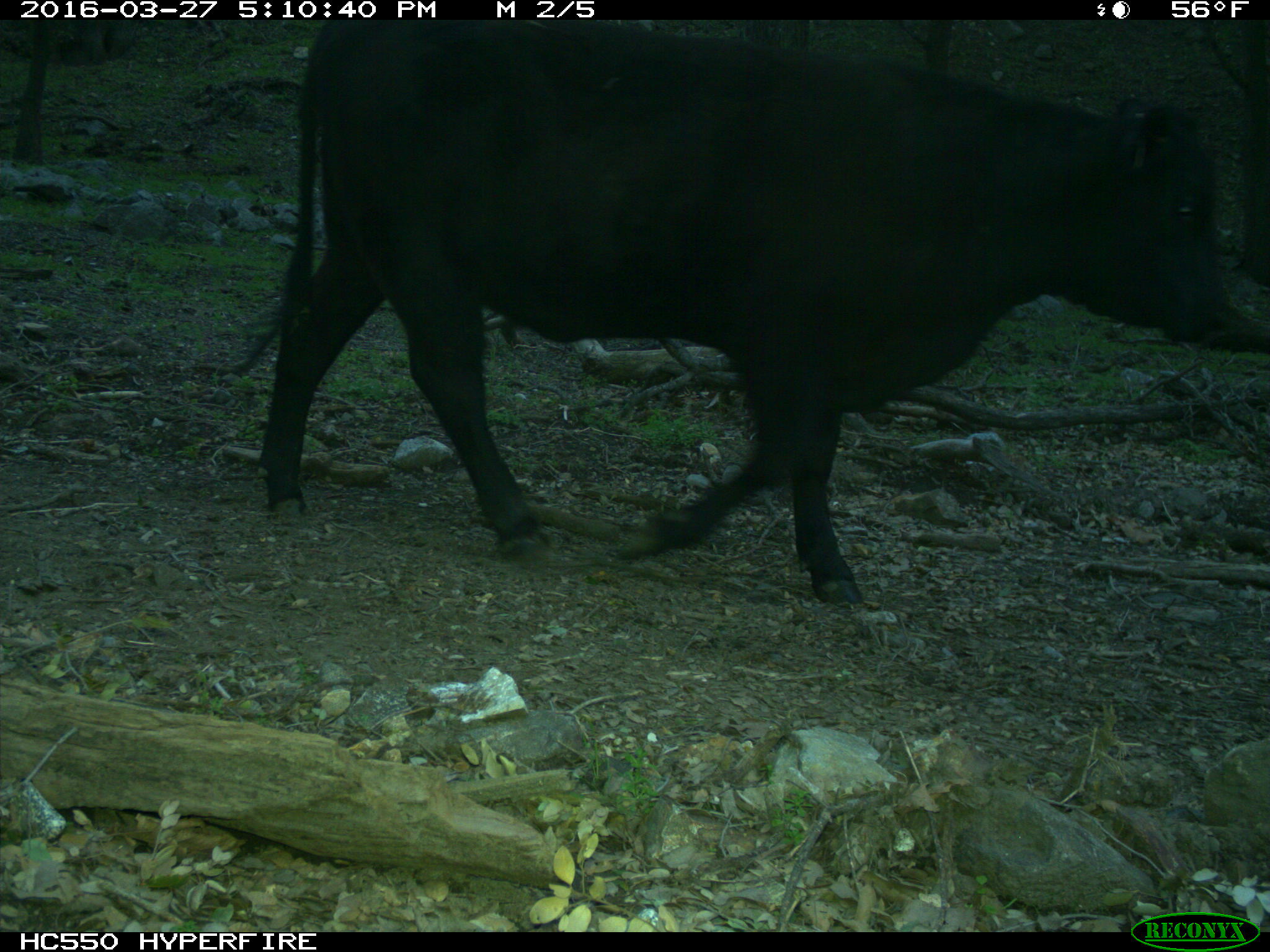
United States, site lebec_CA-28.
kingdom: Animalia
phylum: Chordata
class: Mammalia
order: Artiodactyla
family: Bovidae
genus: Bos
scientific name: Bos taurus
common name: domestic cow